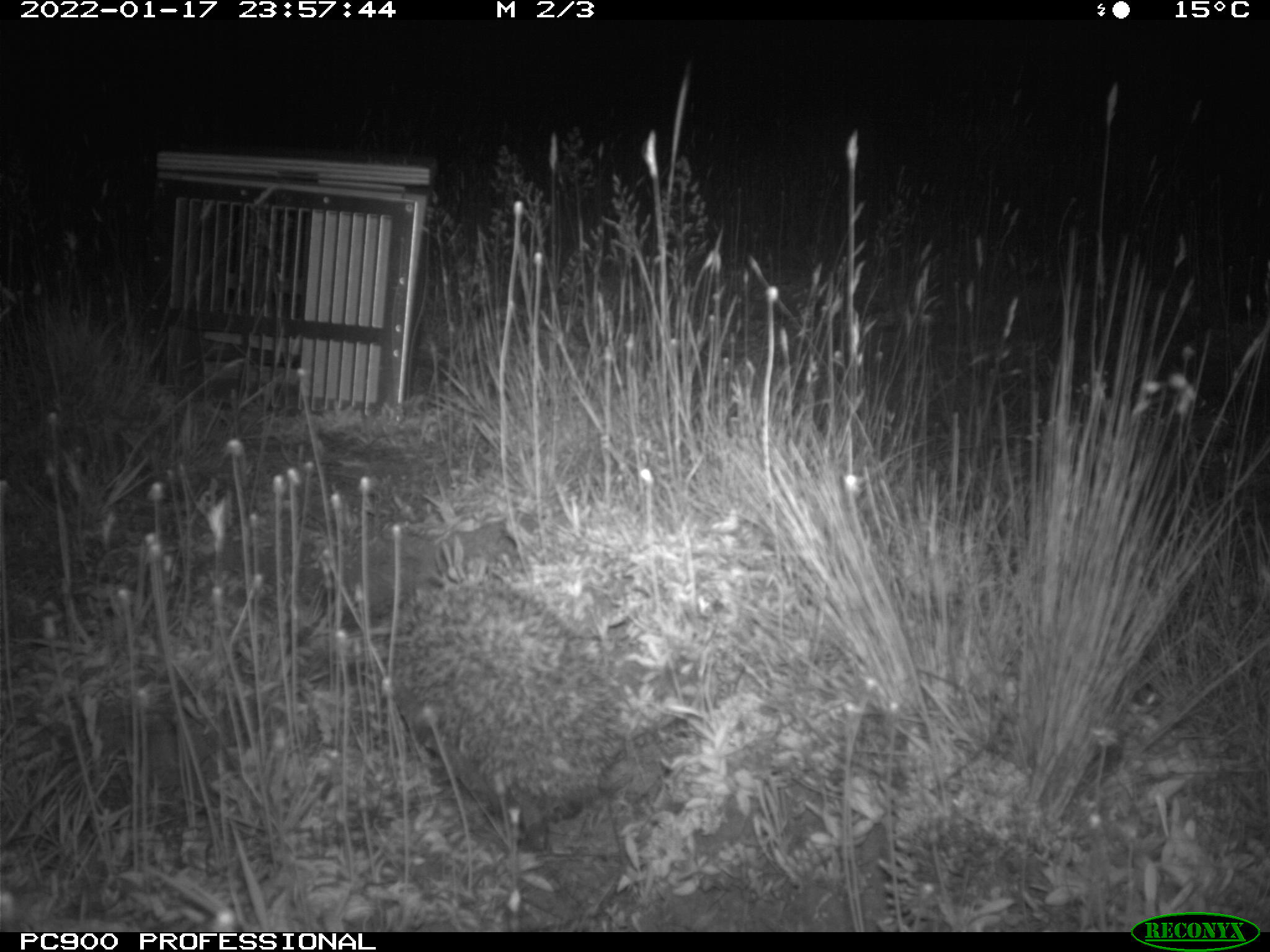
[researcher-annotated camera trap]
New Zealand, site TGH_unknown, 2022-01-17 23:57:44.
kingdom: Animalia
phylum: Chordata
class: Mammalia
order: Eulipotyphla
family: Erinaceidae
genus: Erinaceus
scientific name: Erinaceus europaeus europaeus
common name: european hedgehog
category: hedgehog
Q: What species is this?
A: Hedgehog (european hedgehog) (Erinaceus europaeus europaeus).